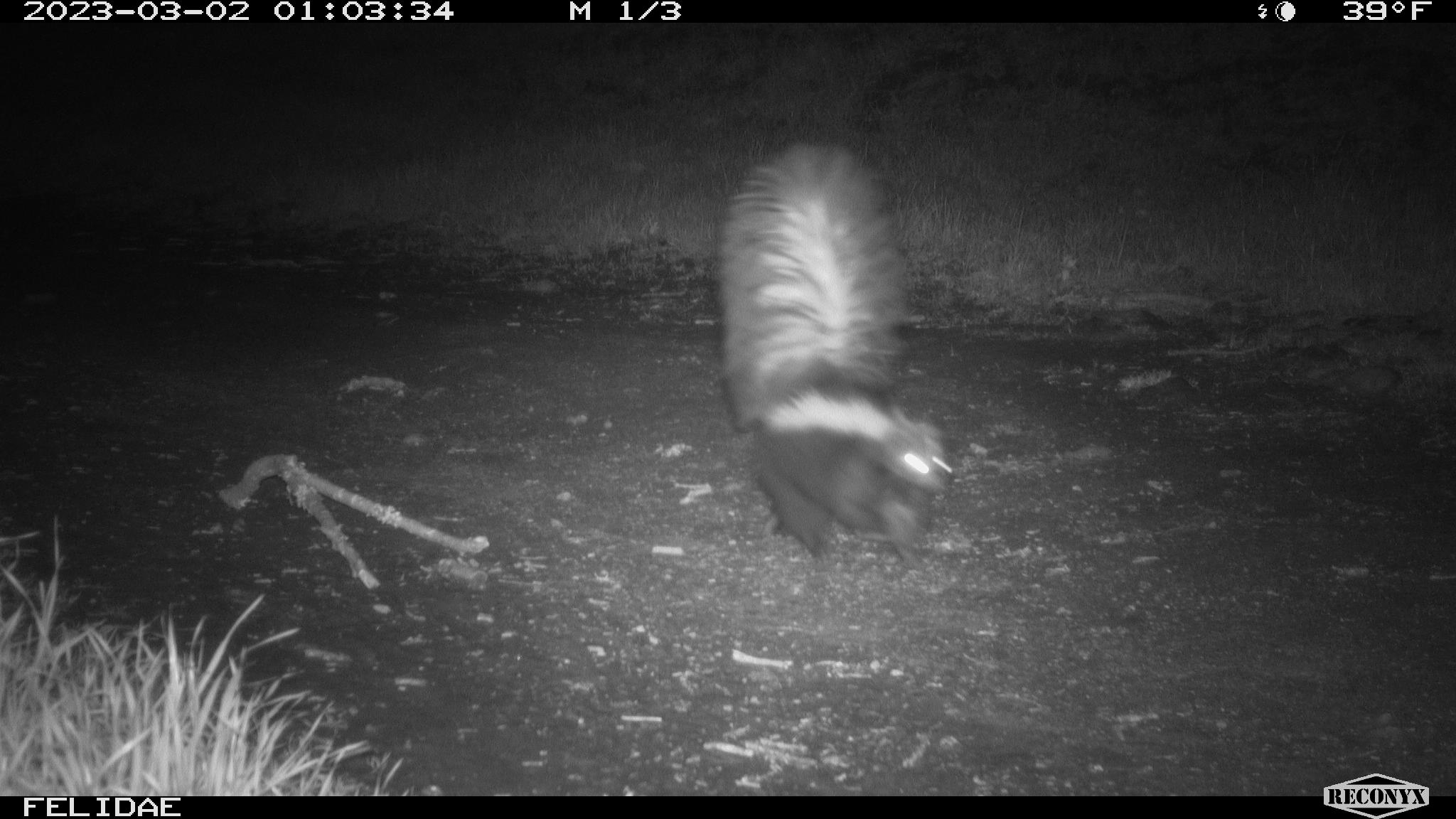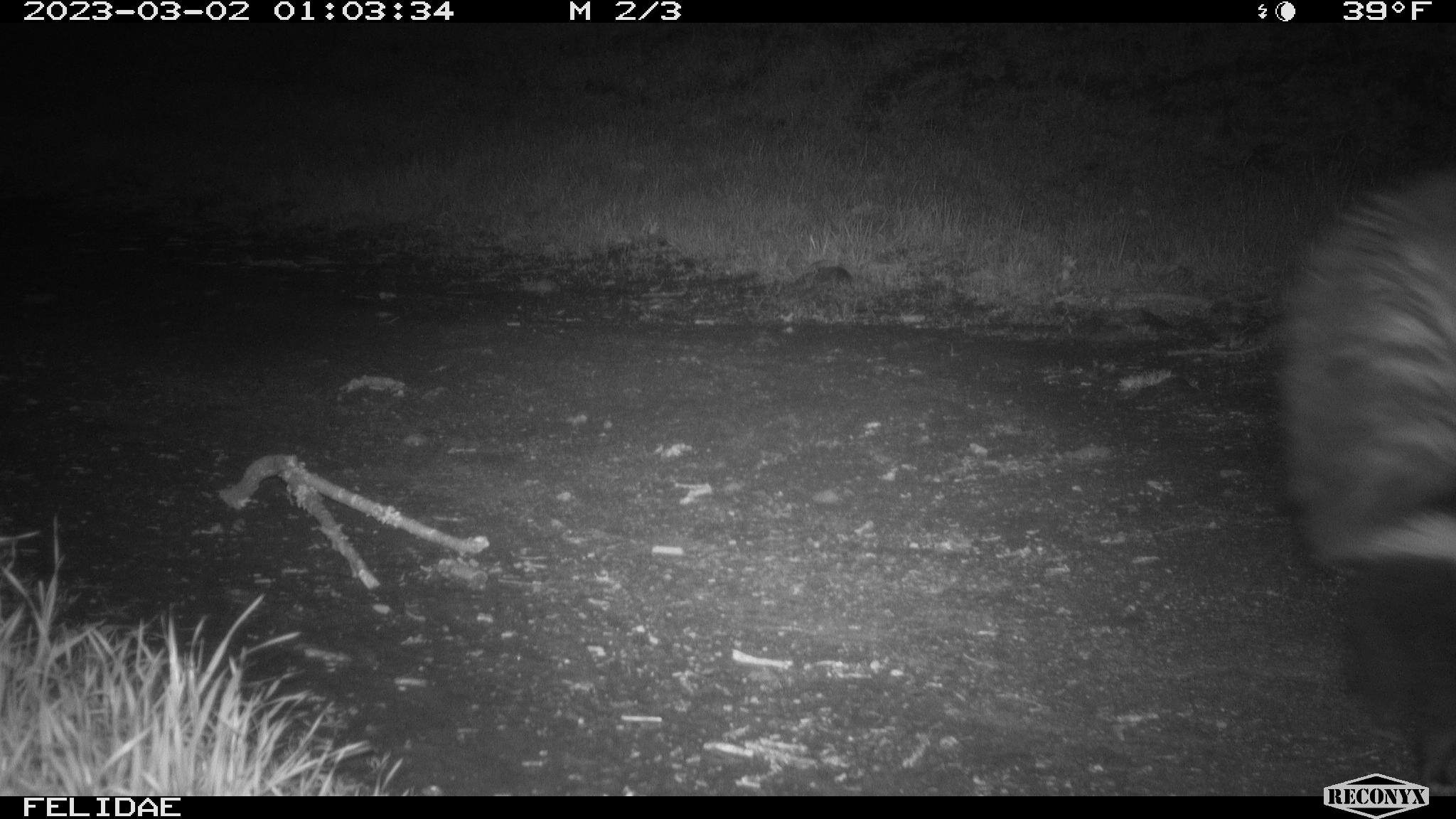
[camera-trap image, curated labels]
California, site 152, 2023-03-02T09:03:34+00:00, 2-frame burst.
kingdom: Animalia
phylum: Chordata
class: Mammalia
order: Carnivora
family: Mephitidae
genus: Mephitis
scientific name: Mephitis mephitis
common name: striped skunk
Striped skunk (Mephitis mephitis).